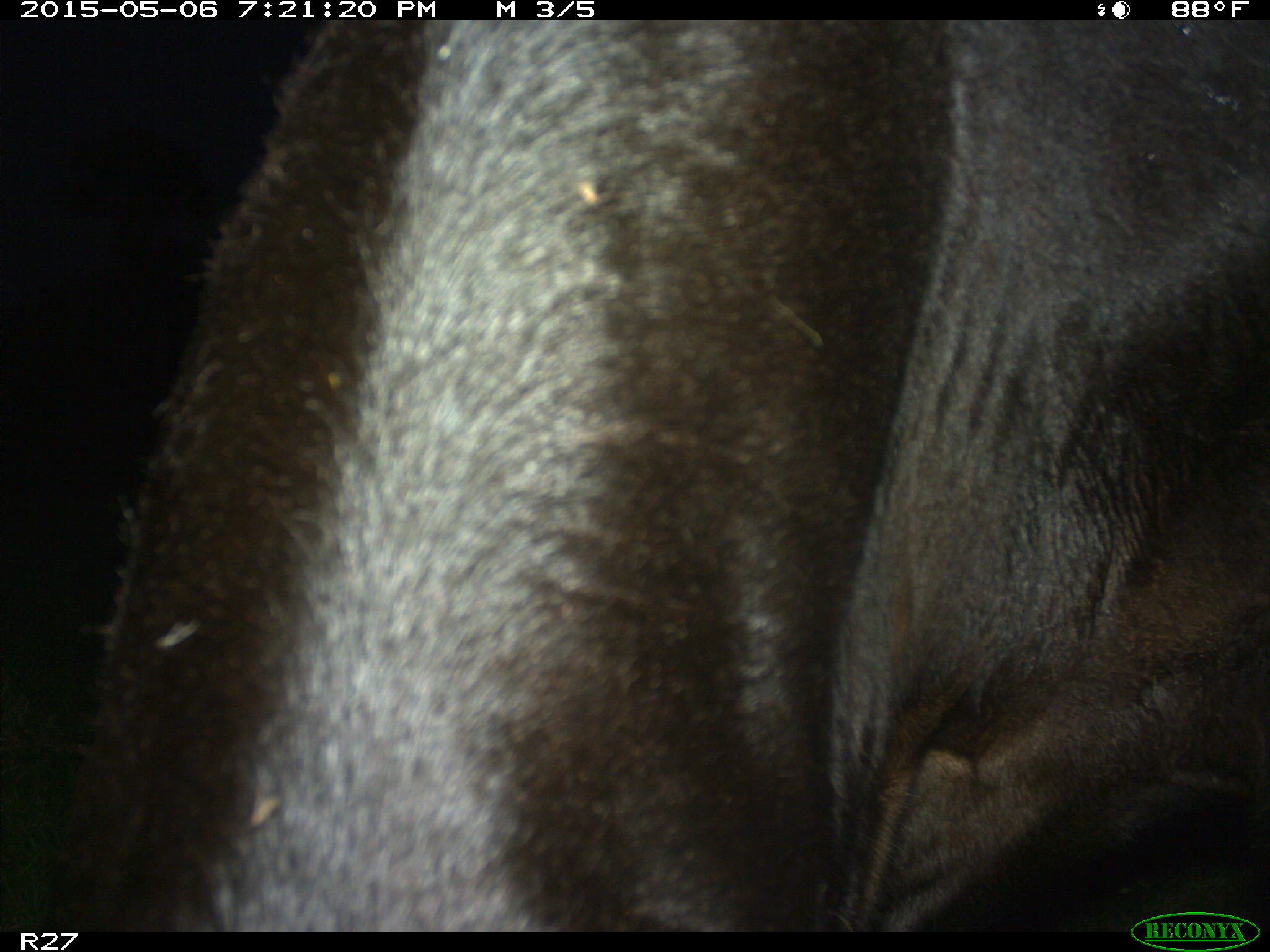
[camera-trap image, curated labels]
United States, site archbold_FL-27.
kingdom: Animalia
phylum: Chordata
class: Mammalia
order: Artiodactyla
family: Bovidae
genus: Bos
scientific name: Bos taurus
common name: domestic cow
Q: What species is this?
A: Bos taurus (domestic cow).